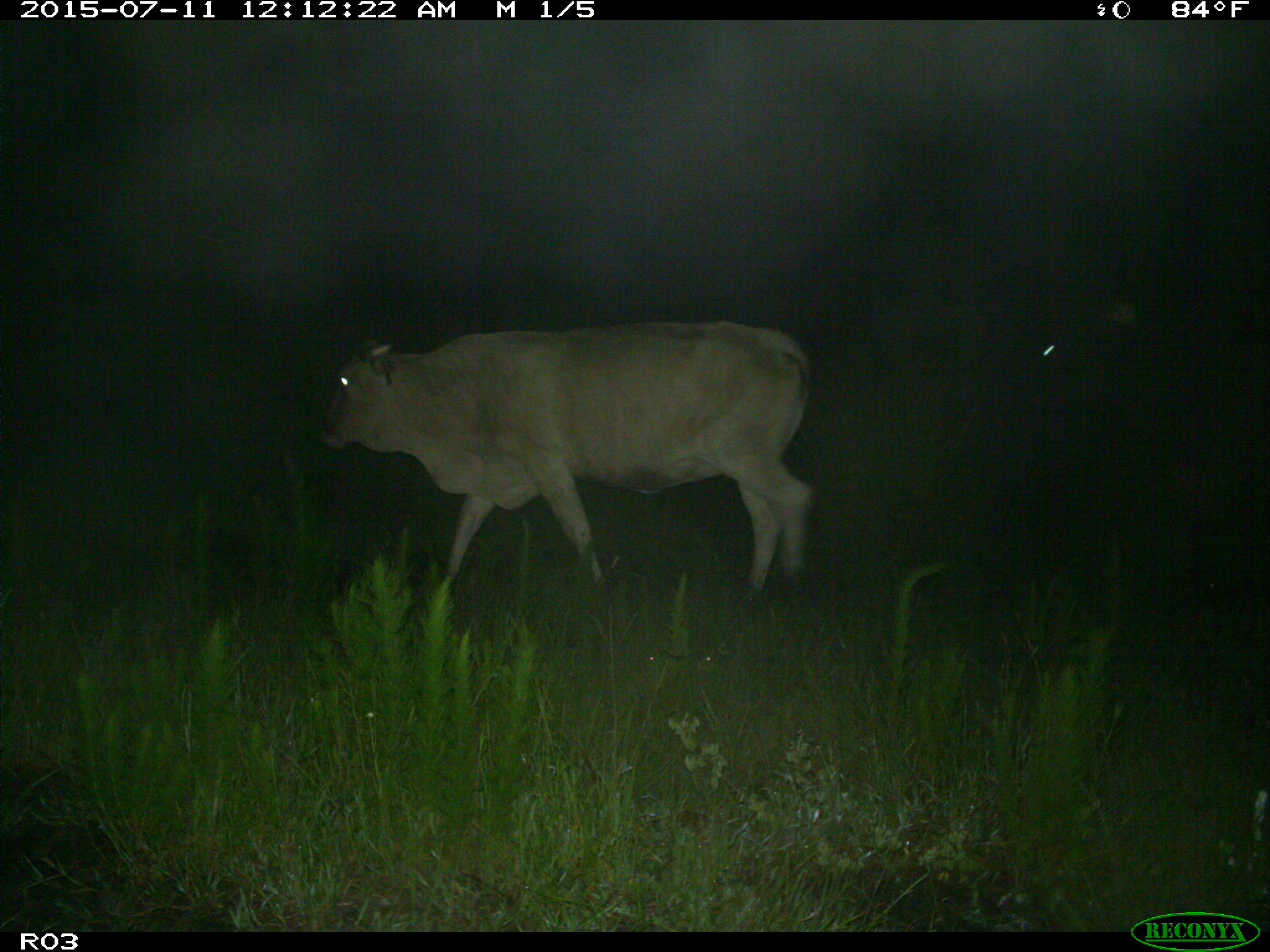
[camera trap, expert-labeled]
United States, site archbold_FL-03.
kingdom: Animalia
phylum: Chordata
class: Mammalia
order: Artiodactyla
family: Bovidae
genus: Bos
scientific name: Bos taurus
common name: domestic cow